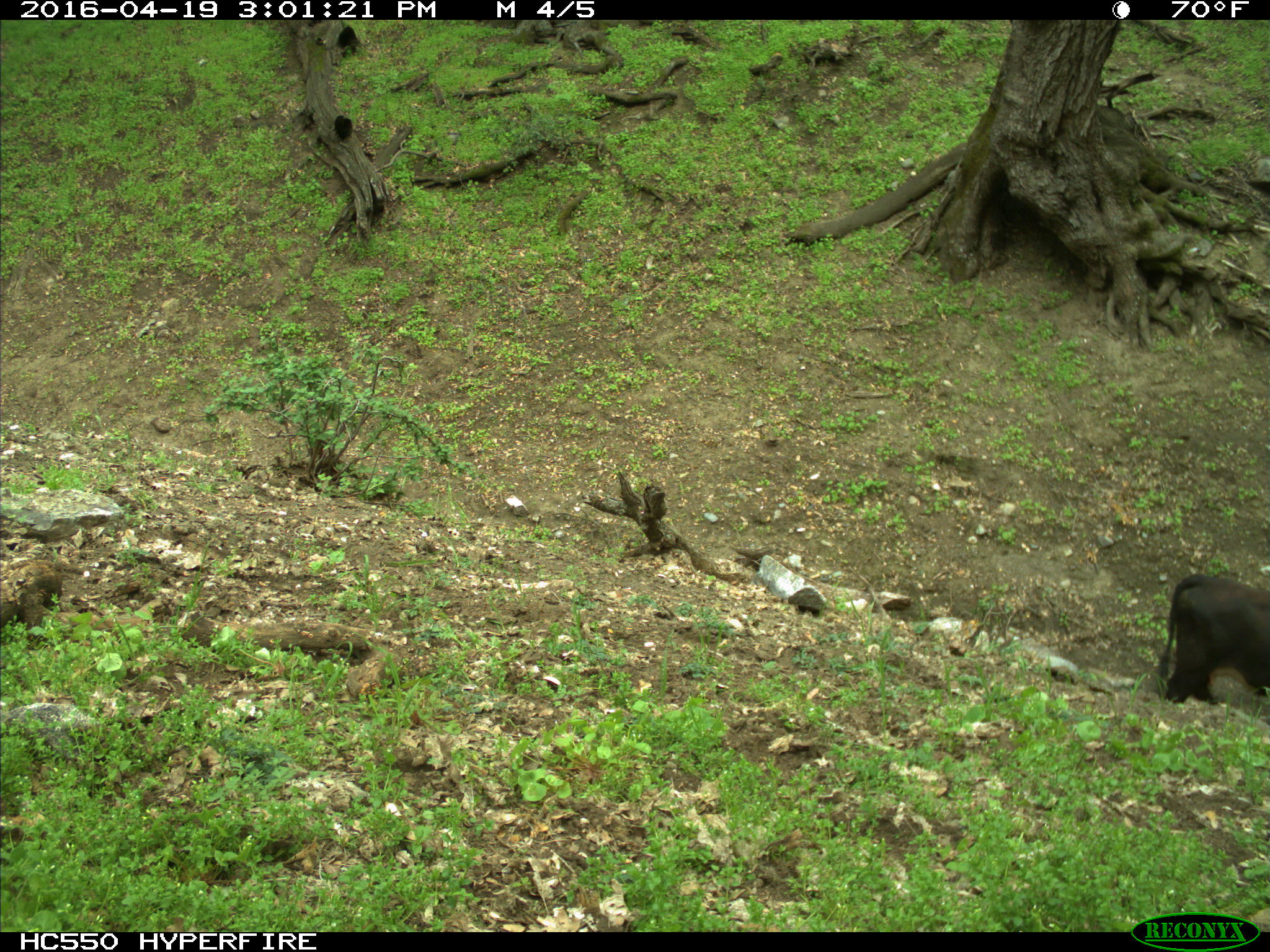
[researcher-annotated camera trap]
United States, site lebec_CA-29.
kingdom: Animalia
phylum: Chordata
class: Mammalia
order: Artiodactyla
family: Bovidae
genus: Bos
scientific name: Bos taurus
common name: domestic cow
Bos taurus (domestic cow).